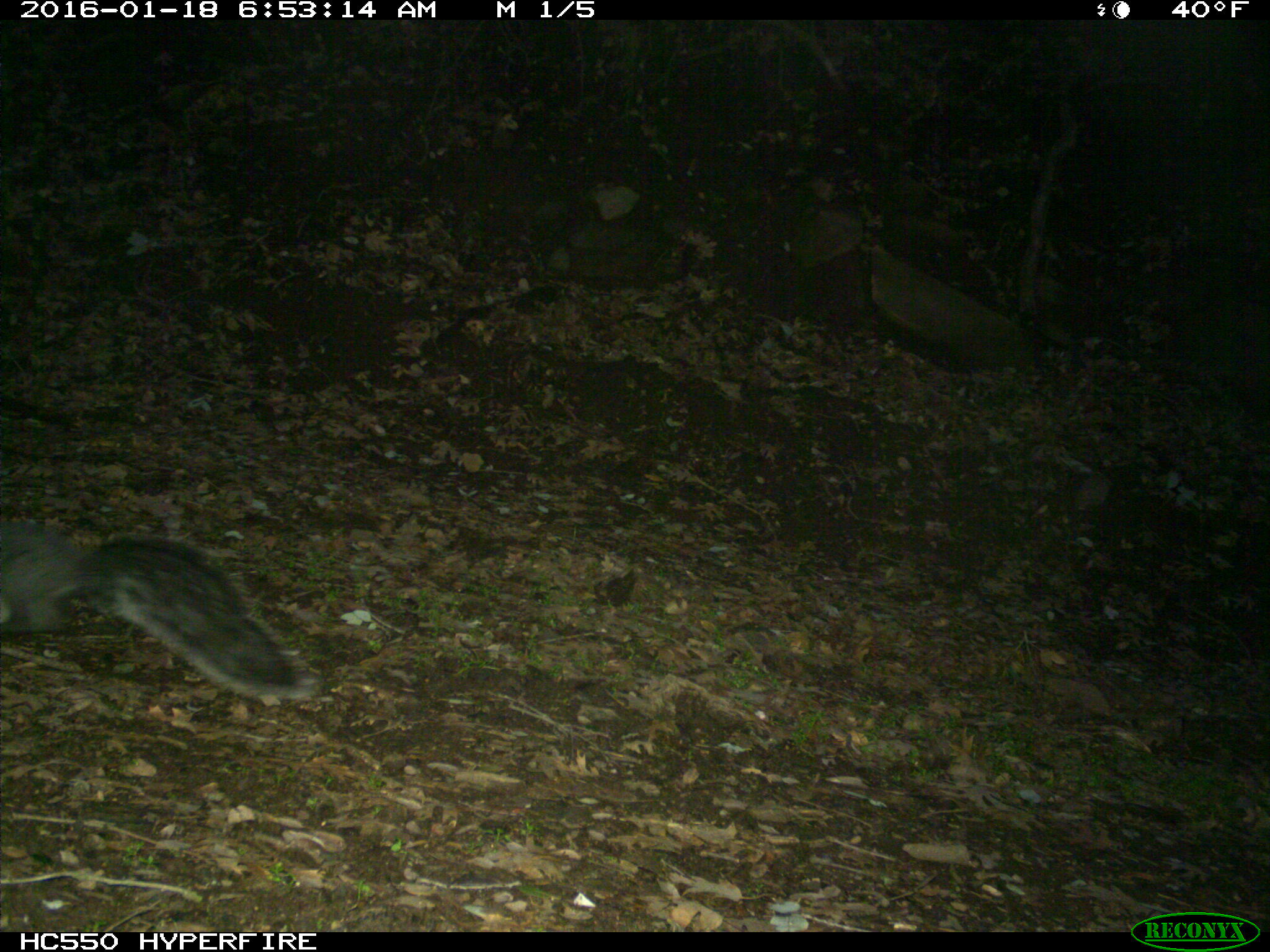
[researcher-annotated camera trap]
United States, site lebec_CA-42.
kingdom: Animalia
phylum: Chordata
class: Mammalia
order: Rodentia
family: Sciuridae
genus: Sciurus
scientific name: Sciurus carolinensis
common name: eastern gray squirrel